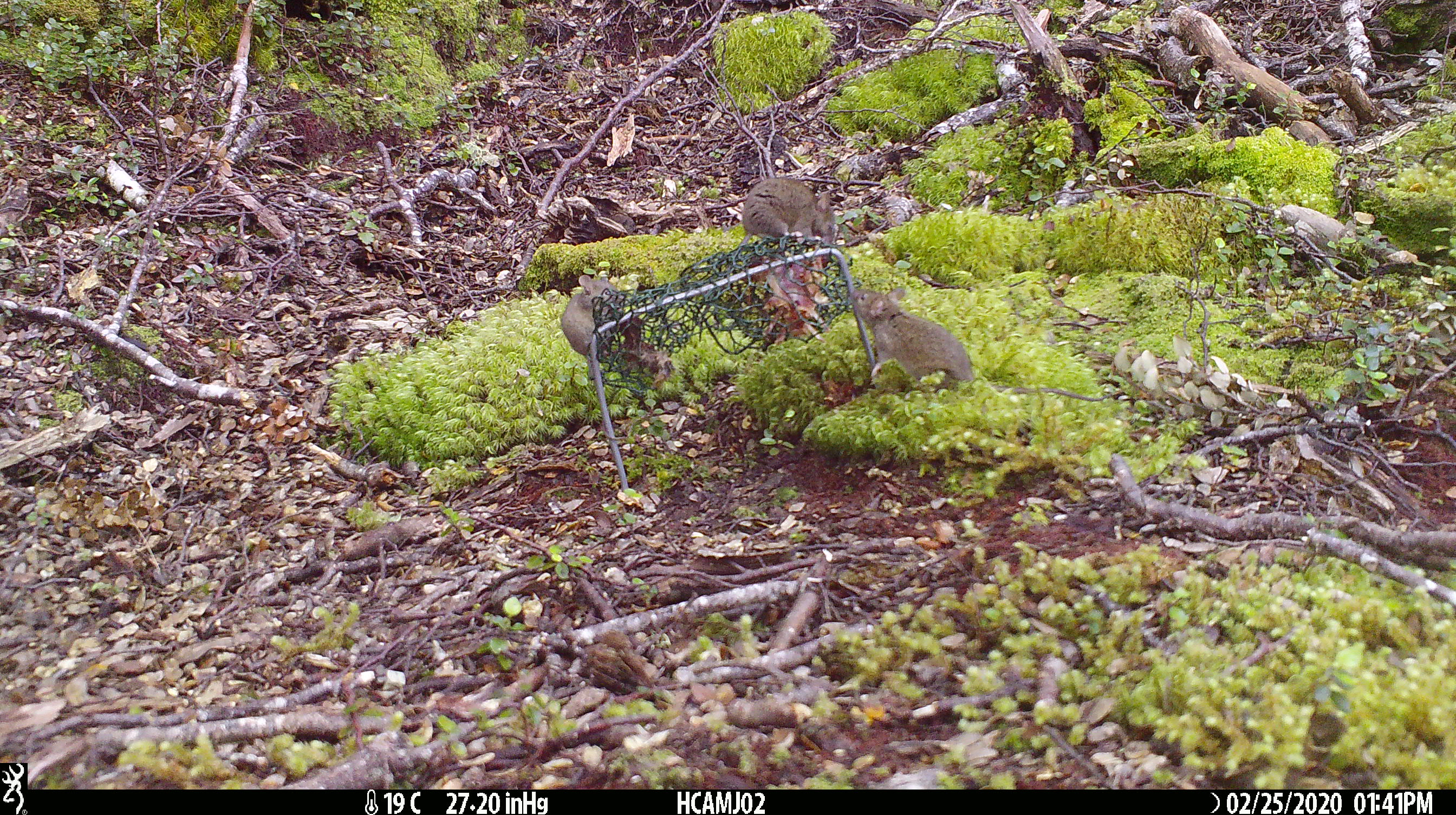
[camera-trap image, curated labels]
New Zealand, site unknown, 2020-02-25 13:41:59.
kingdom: Animalia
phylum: Chordata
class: Mammalia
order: Rodentia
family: Muridae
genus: Mus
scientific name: Mus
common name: mouse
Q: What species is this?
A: Mouse (Mus).